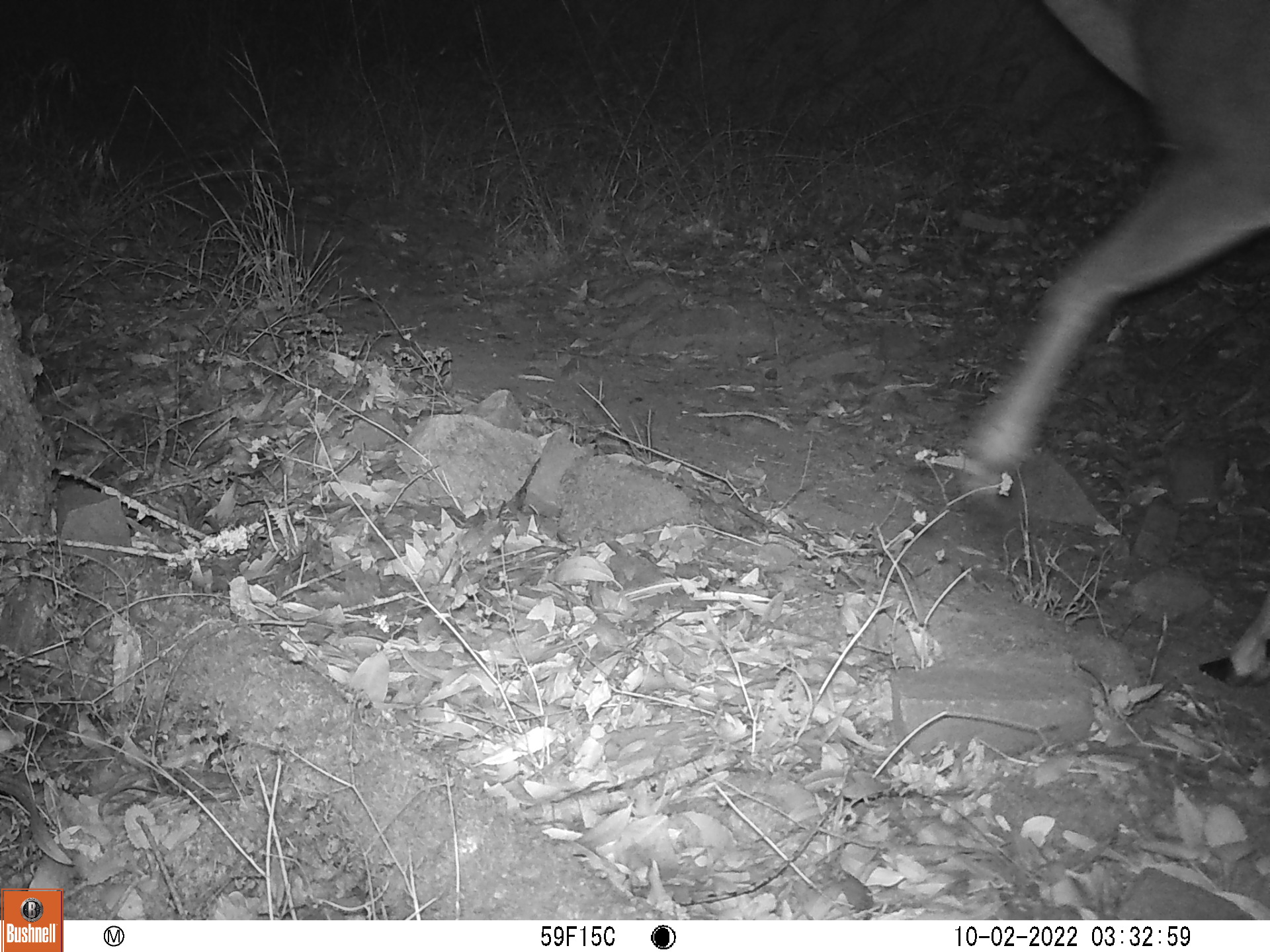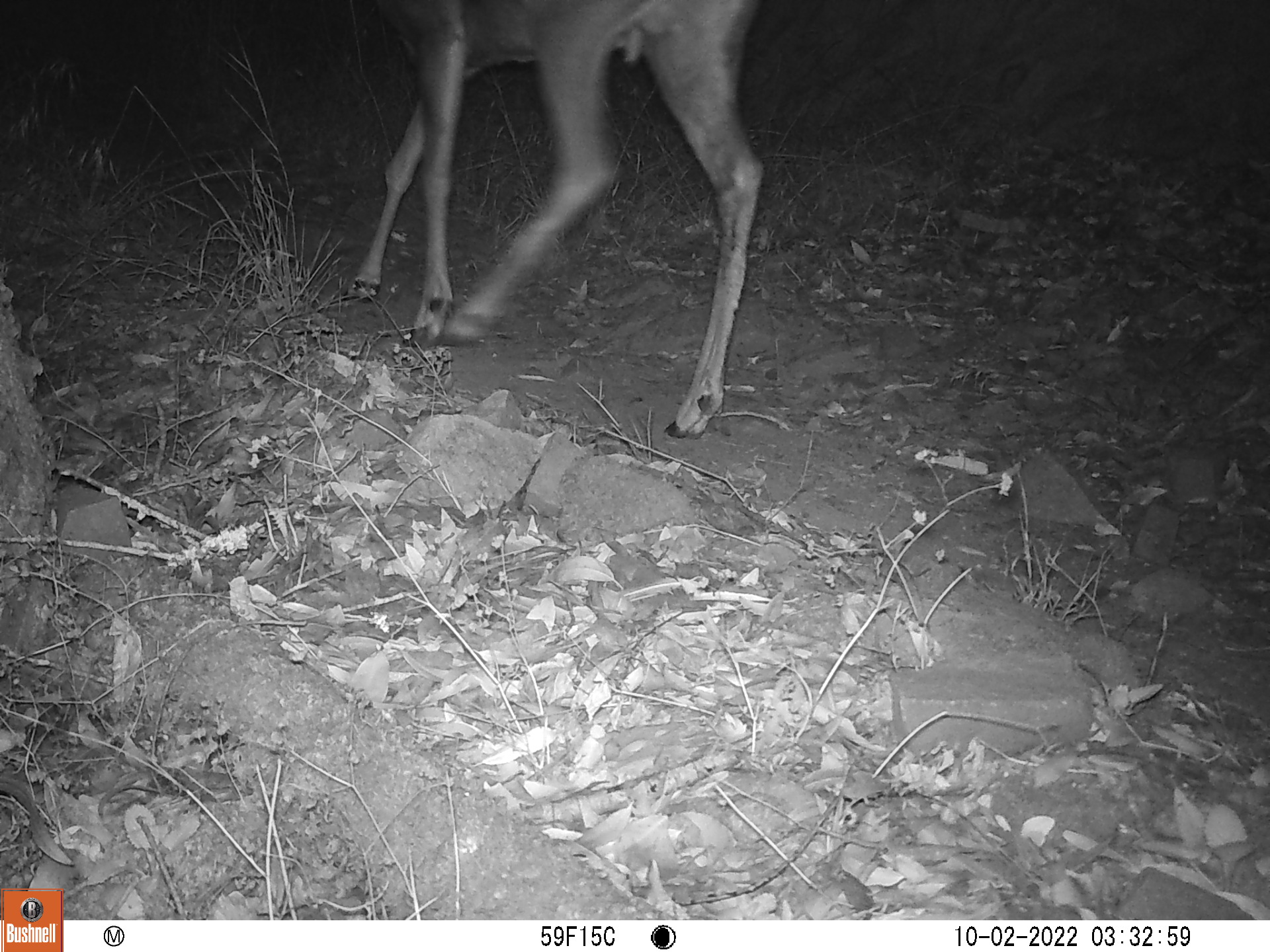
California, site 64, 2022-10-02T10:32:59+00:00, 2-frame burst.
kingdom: Animalia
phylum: Chordata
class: Mammalia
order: Artiodactyla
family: Cervidae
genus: Odocoileus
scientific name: Odocoileus hemionus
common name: mule deer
Mule deer (Odocoileus hemionus).